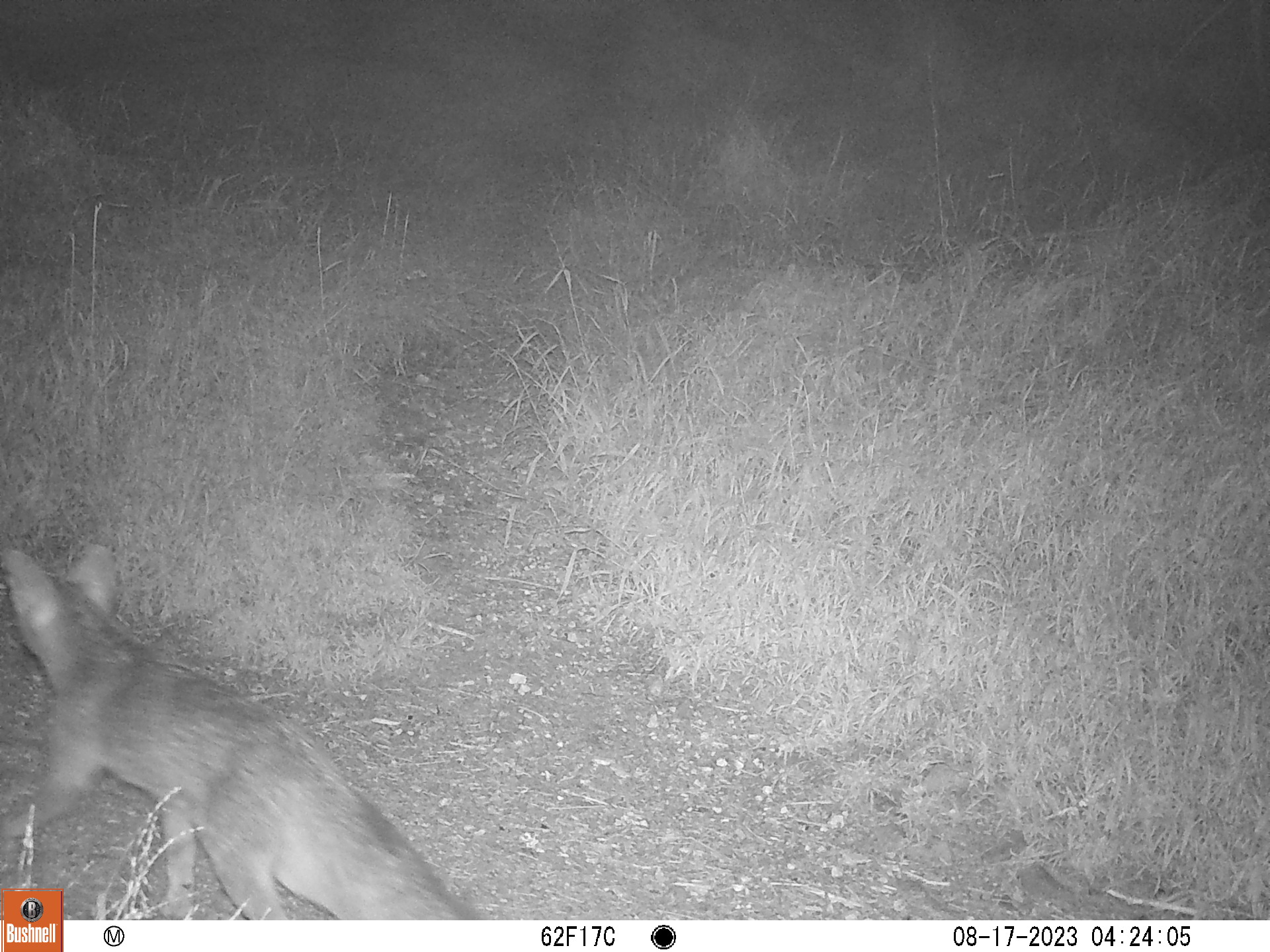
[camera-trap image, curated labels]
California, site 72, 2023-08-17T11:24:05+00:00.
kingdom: Animalia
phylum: Chordata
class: Mammalia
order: Carnivora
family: Canidae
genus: Urocyon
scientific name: Urocyon cinereoargenteus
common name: gray fox